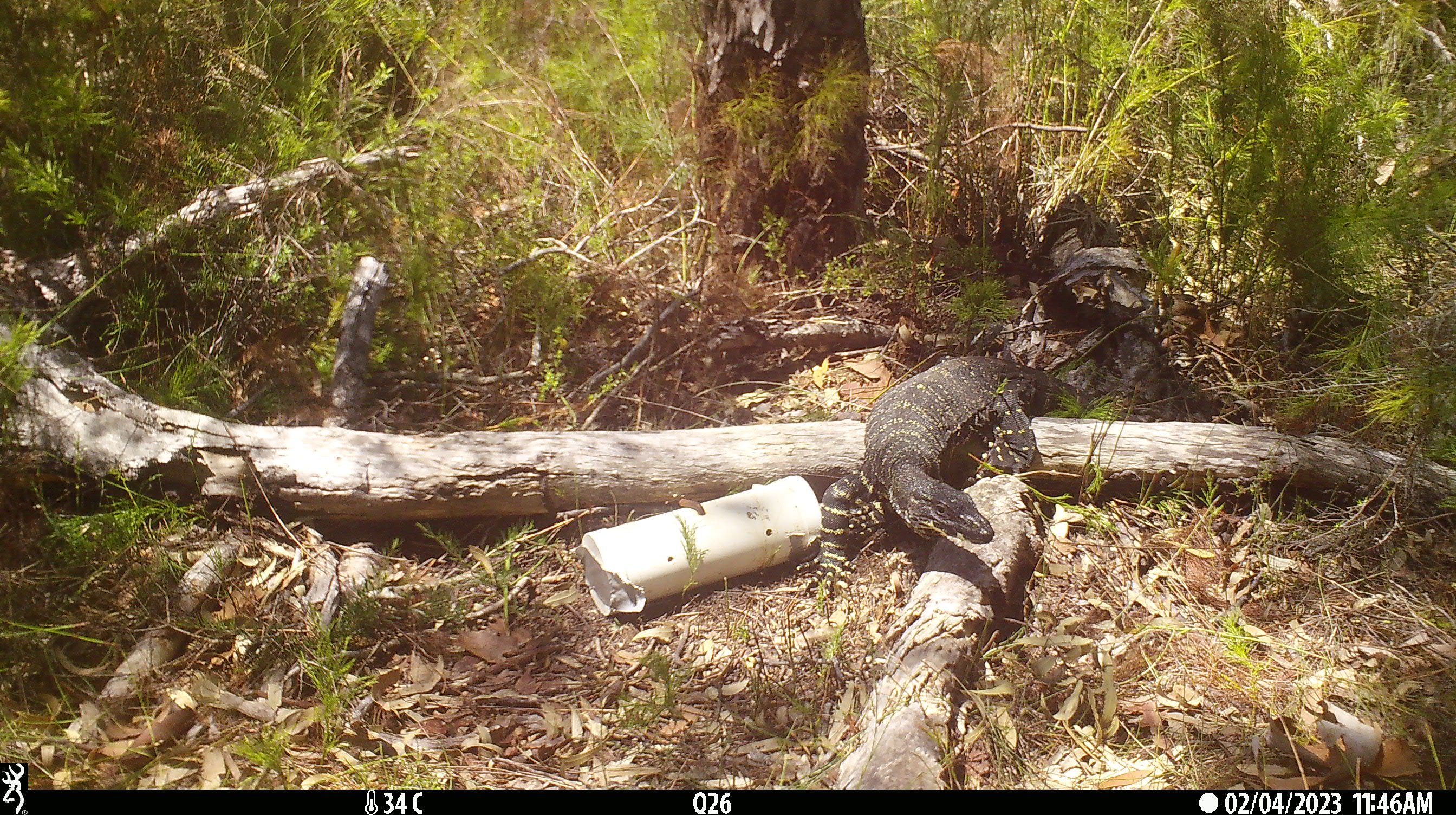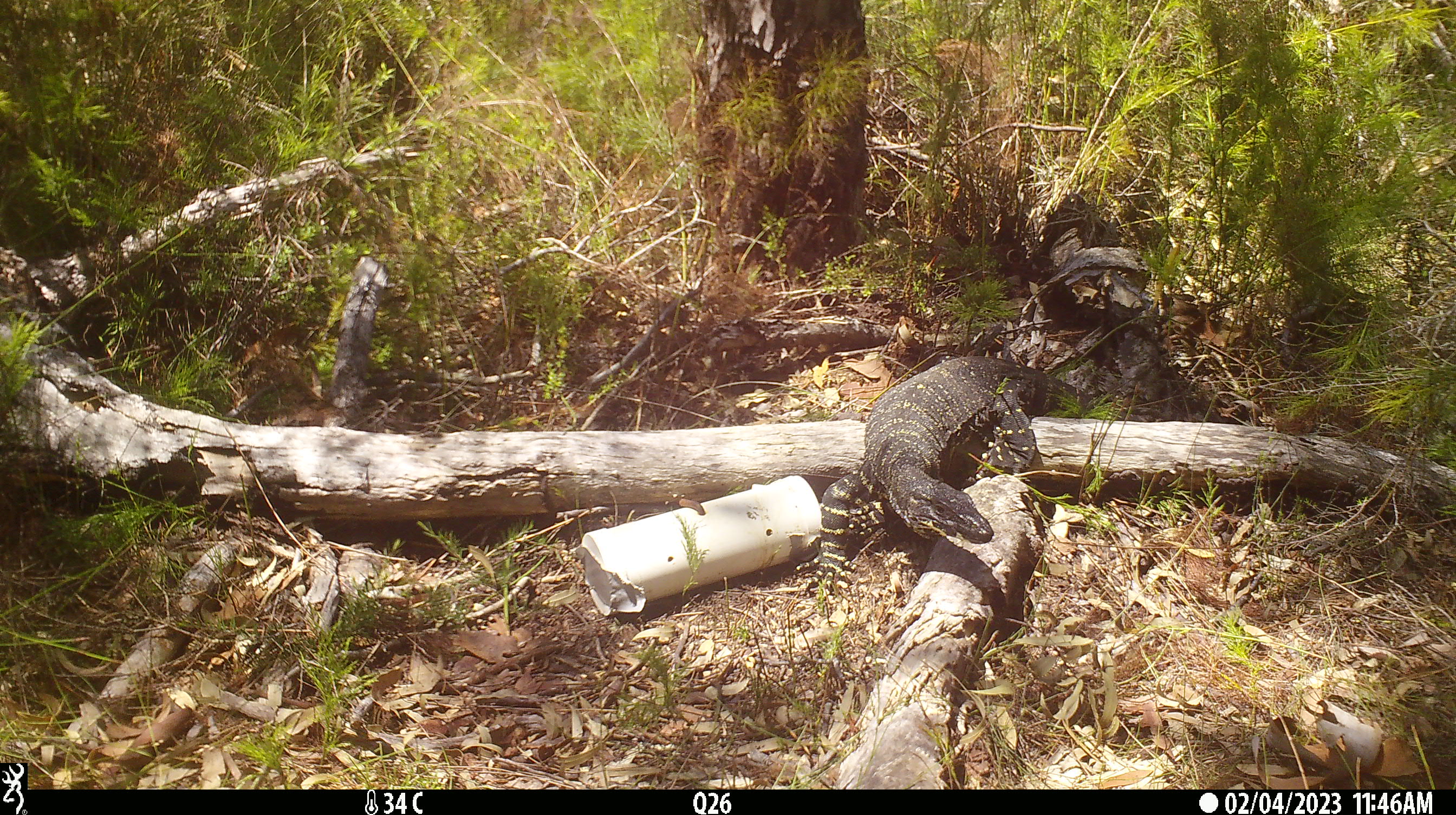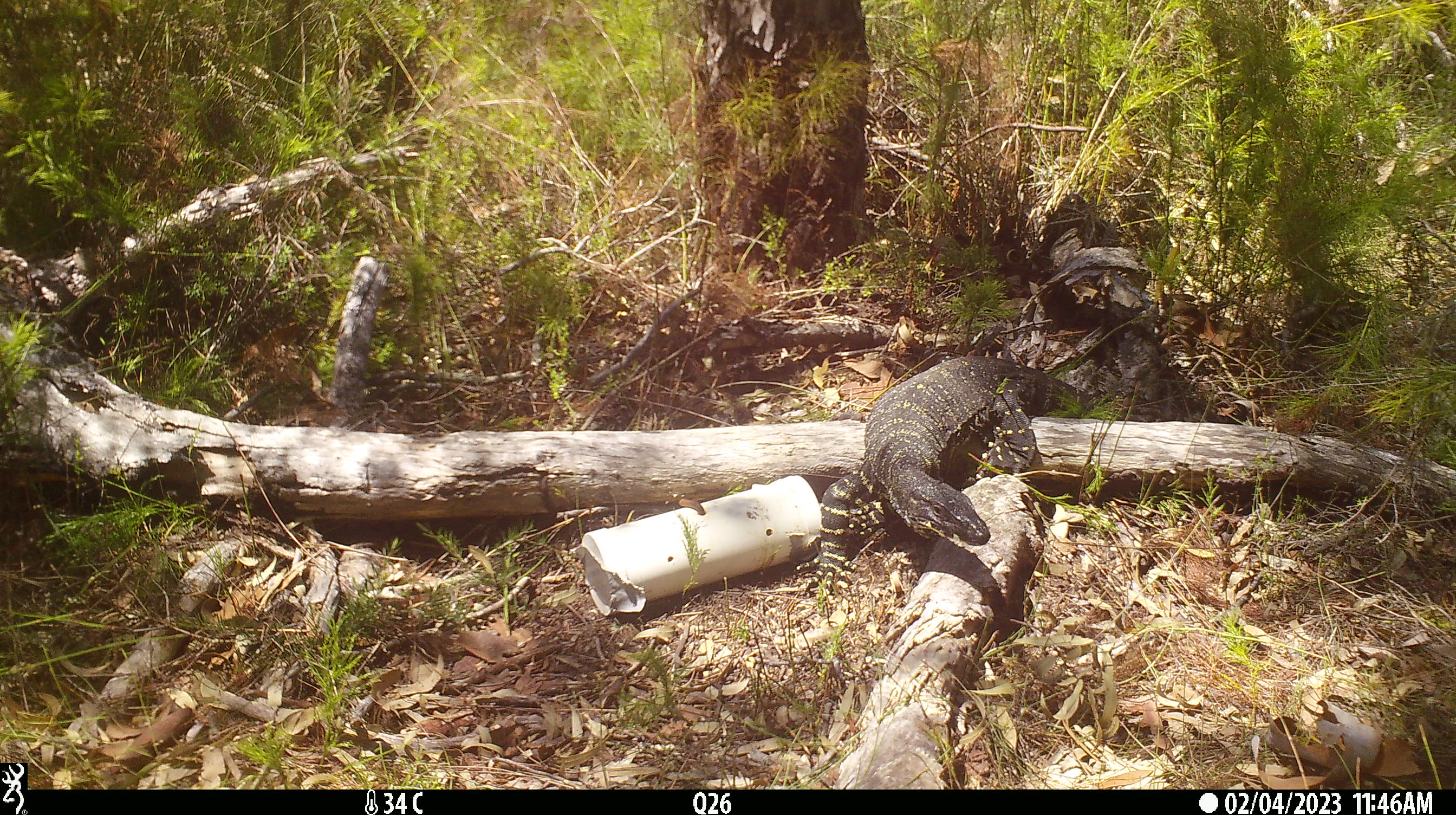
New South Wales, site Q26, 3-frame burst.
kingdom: Animalia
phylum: Chordata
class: Reptilia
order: Squamata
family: Varanidae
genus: Varanus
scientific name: Varanus varius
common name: lace monitor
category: goanna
Goanna (lace monitor) (Varanus varius).